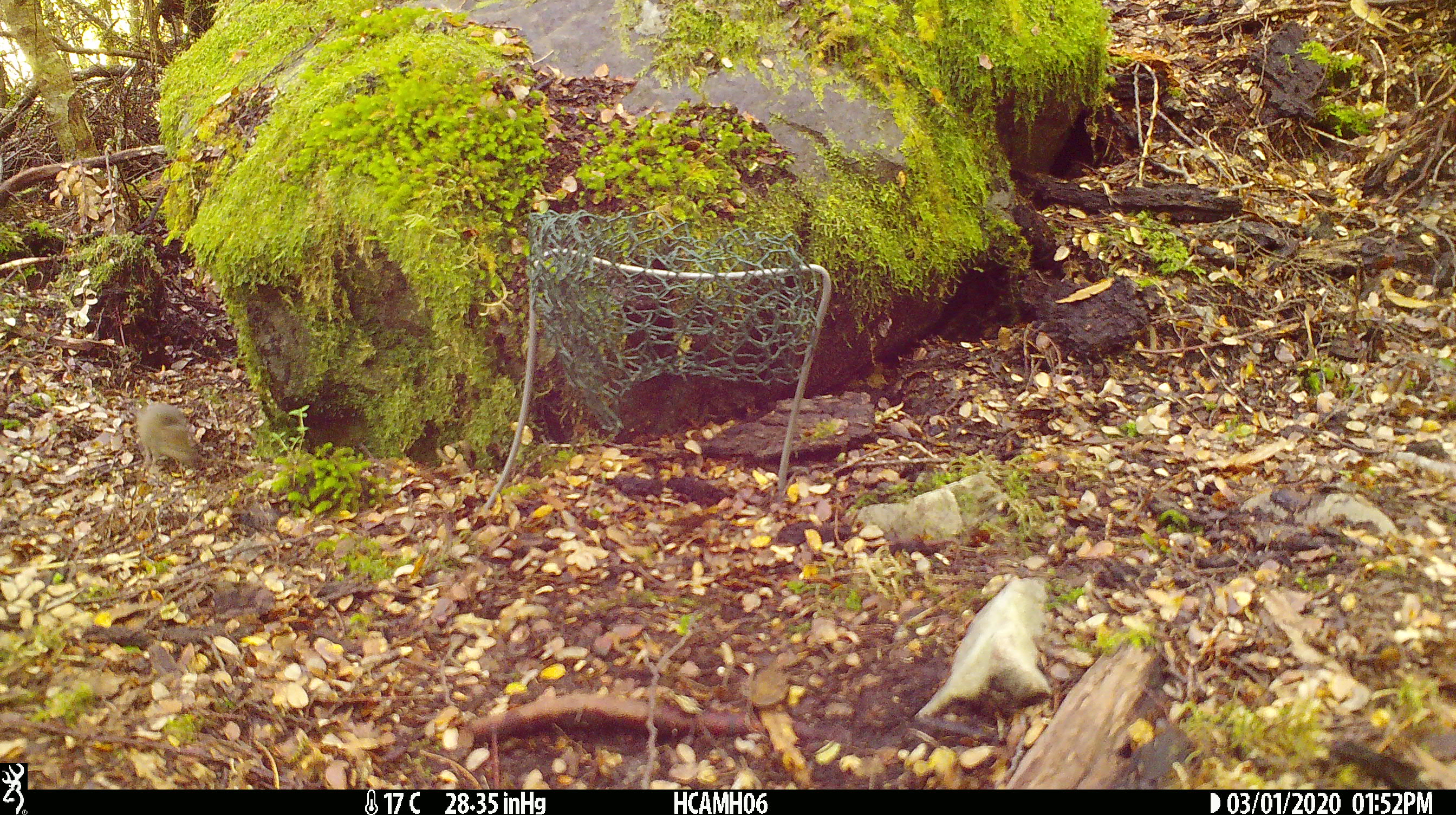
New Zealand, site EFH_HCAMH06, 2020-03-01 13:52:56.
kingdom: Animalia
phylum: Chordata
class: Mammalia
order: Rodentia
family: Muridae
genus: Mus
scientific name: Mus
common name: mouse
Mouse (Mus).